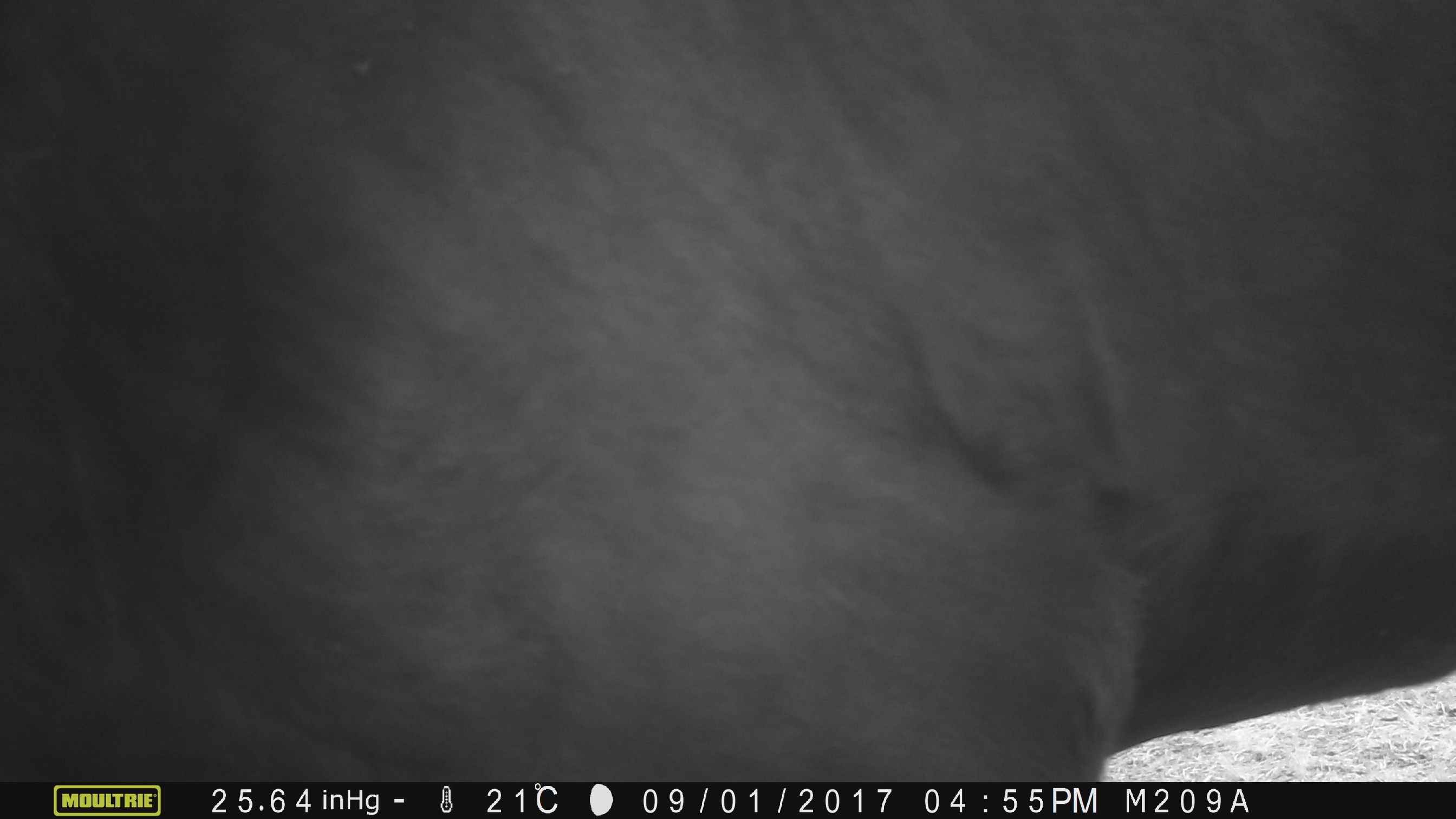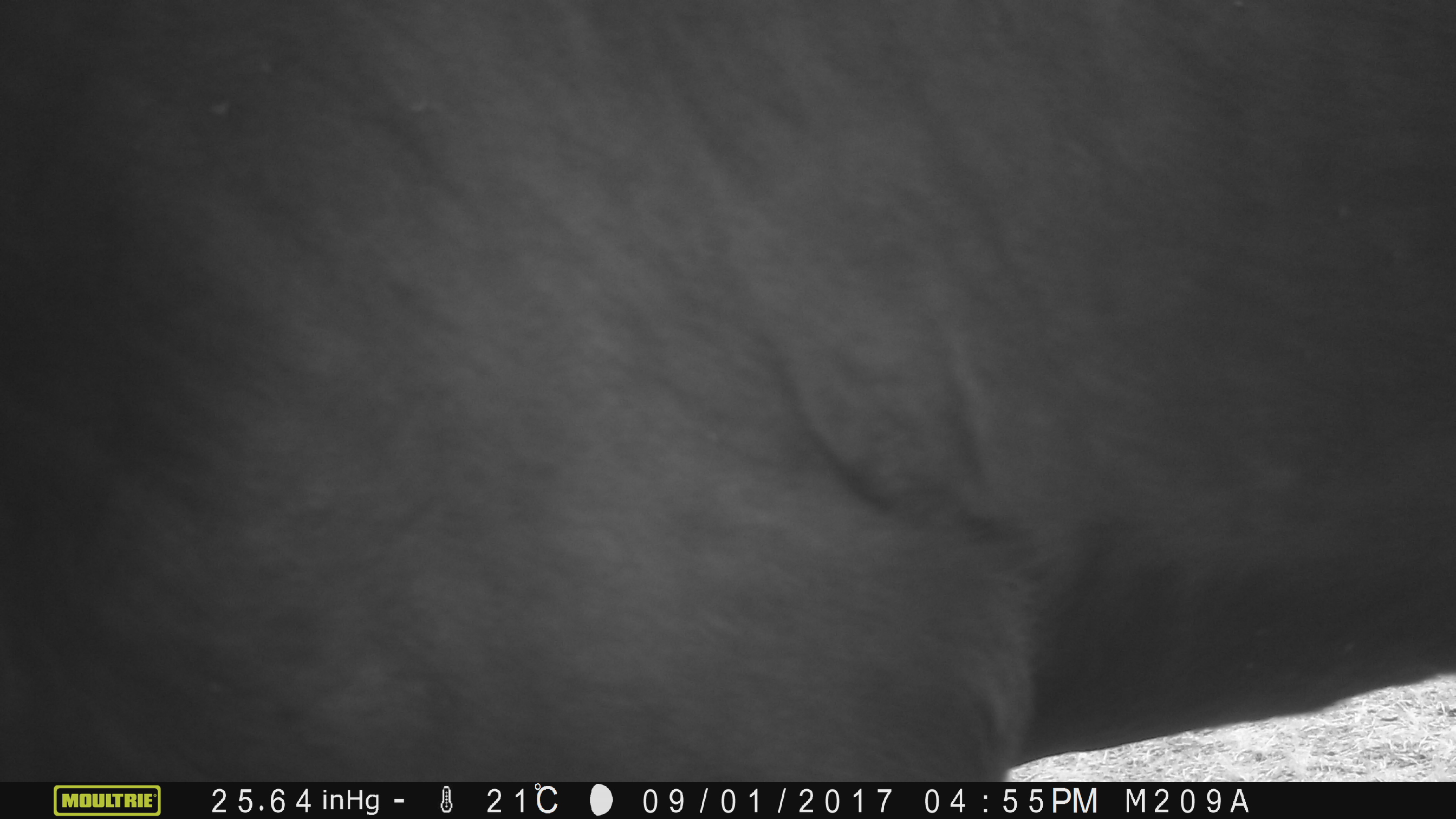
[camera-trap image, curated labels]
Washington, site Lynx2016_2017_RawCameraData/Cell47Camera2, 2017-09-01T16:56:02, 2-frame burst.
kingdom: Animalia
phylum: Chordata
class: Mammalia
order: Artiodactyla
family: Bovidae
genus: Bos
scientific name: Bos taurus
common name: domestic cattle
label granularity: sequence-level